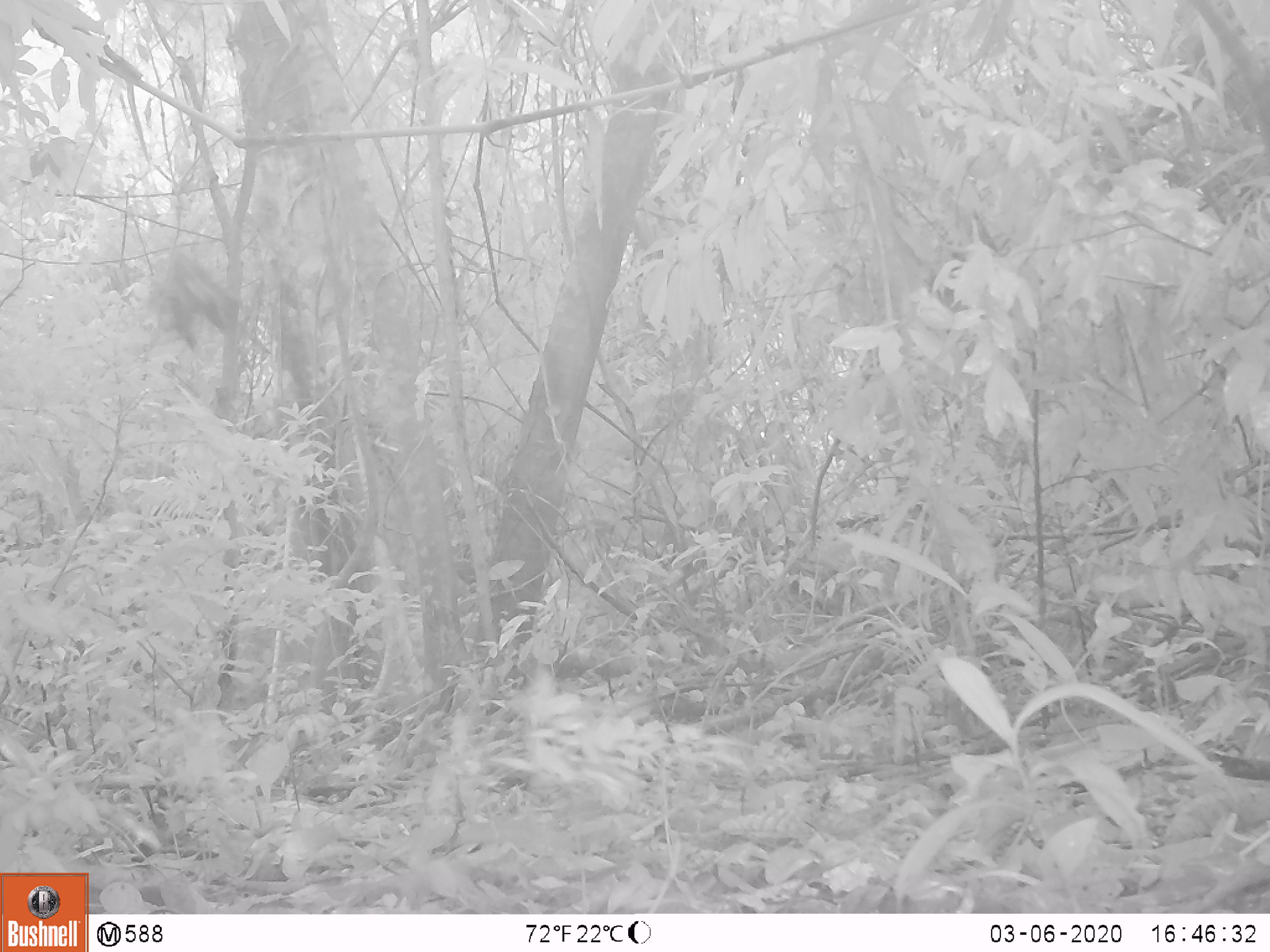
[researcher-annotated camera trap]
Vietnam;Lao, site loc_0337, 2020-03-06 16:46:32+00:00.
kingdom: Animalia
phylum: Chordata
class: Aves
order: Galliformes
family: Phasianidae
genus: Gallus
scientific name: Gallus gallus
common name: red junglefowl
Red junglefowl (Gallus gallus). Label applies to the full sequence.